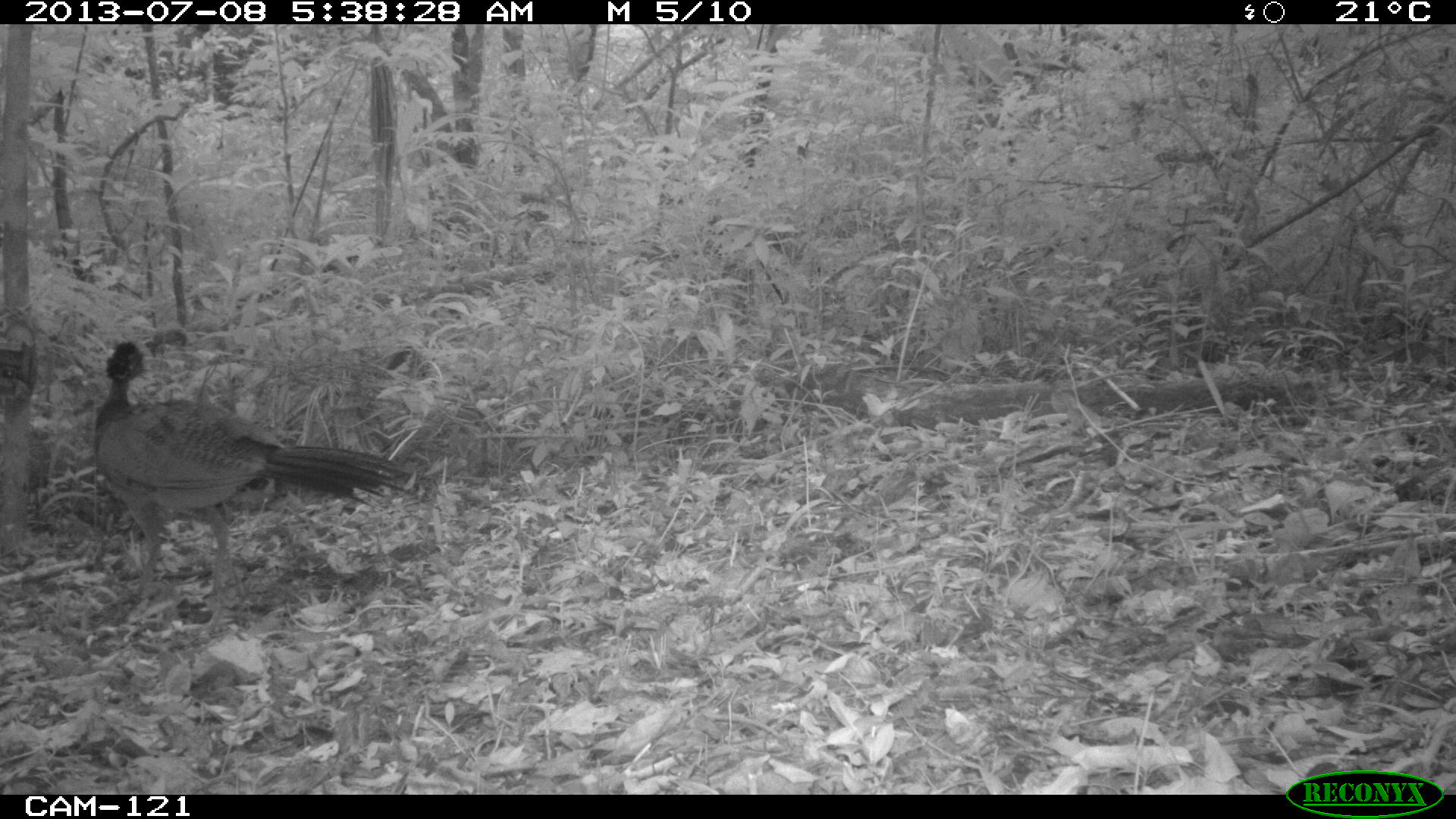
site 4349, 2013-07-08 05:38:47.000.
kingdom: Animalia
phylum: Chordata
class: Aves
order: Galliformes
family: Cracidae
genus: Crax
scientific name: Crax rubra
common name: great curassow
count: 1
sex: female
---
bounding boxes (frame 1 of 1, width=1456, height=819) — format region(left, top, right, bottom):
crax rubra: region(89, 337, 442, 608)